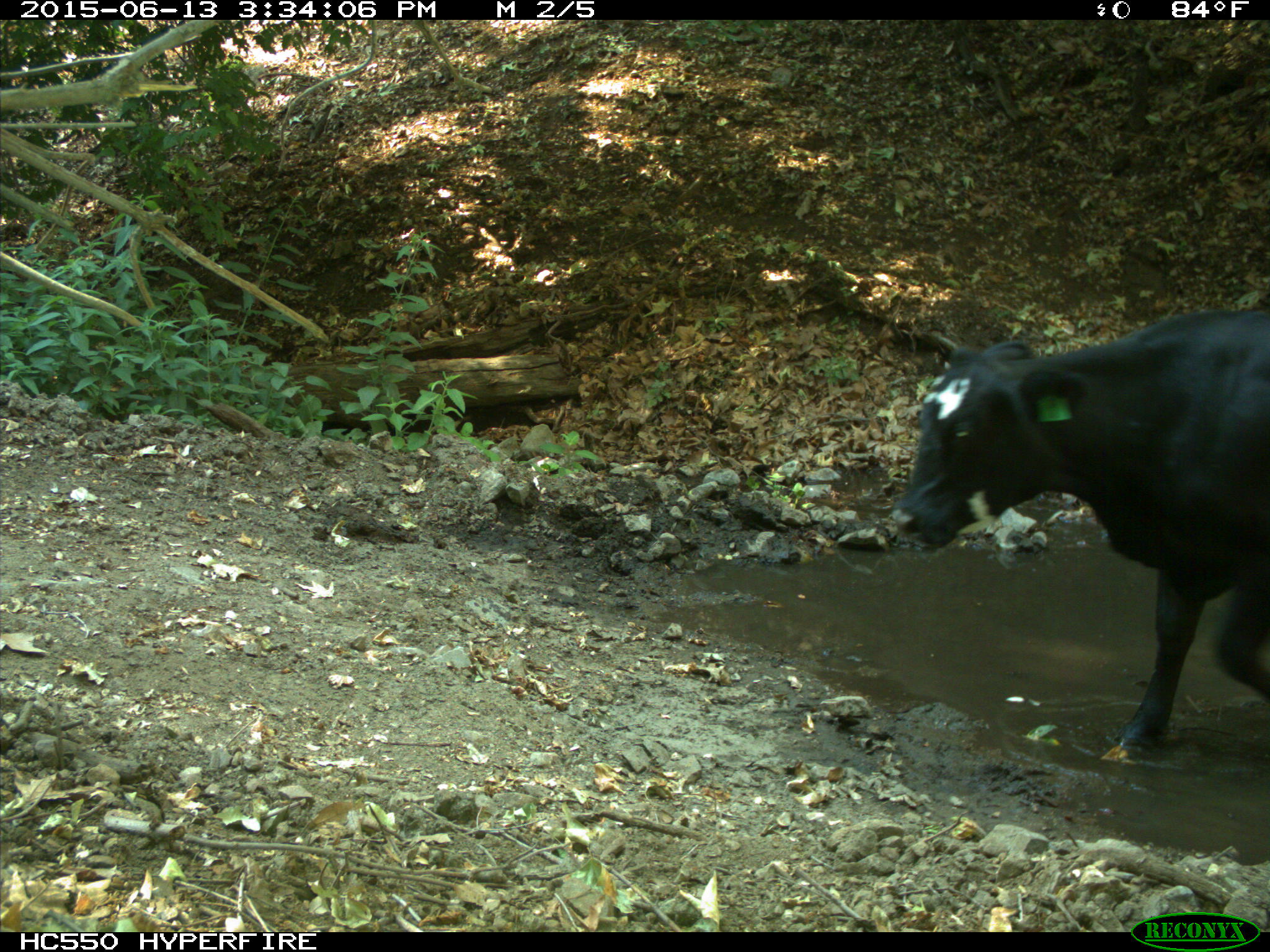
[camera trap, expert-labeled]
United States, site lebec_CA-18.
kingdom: Animalia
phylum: Chordata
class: Mammalia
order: Artiodactyla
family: Bovidae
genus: Bos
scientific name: Bos taurus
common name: domestic cow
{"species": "Bos taurus (domestic cow)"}